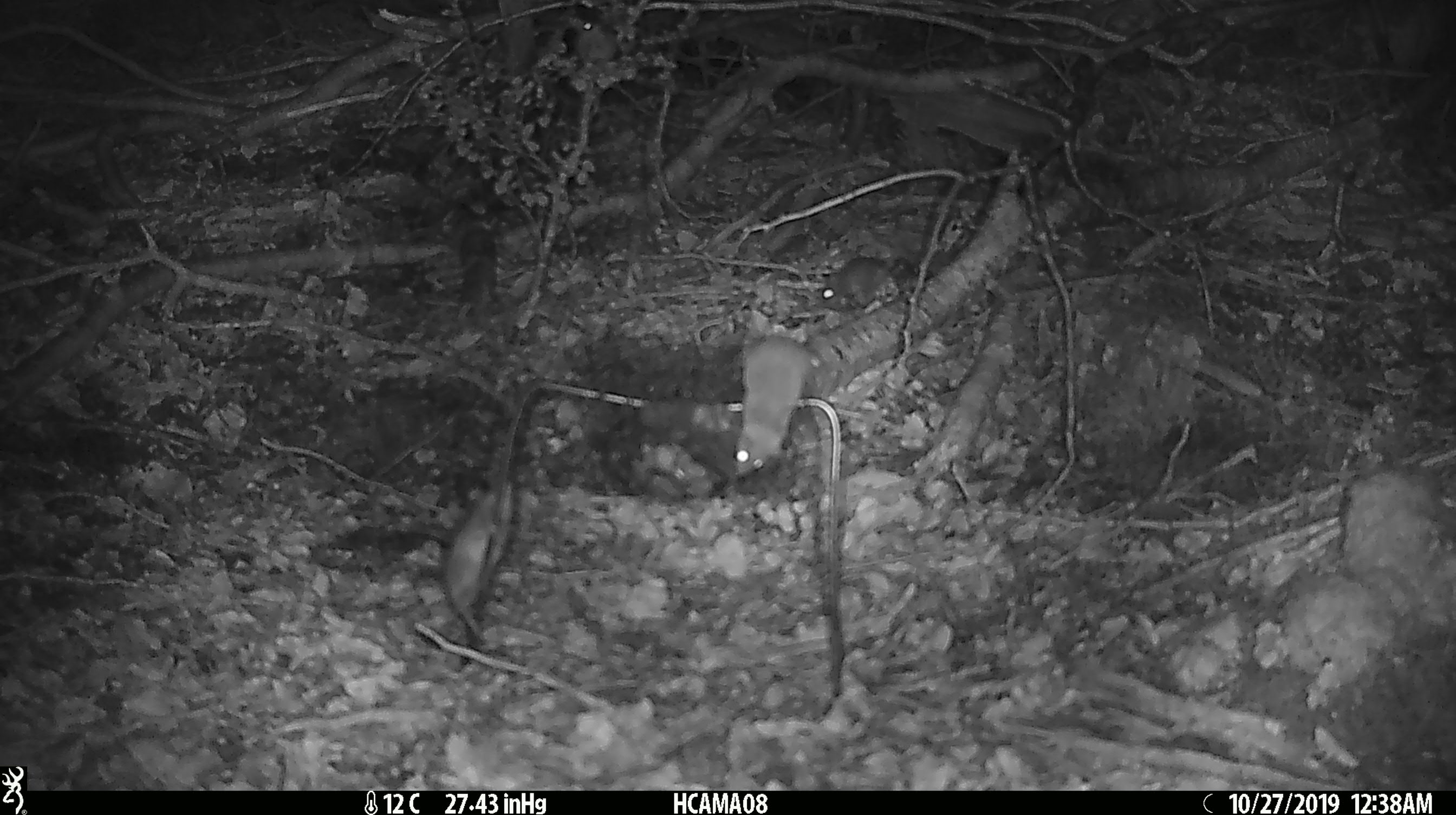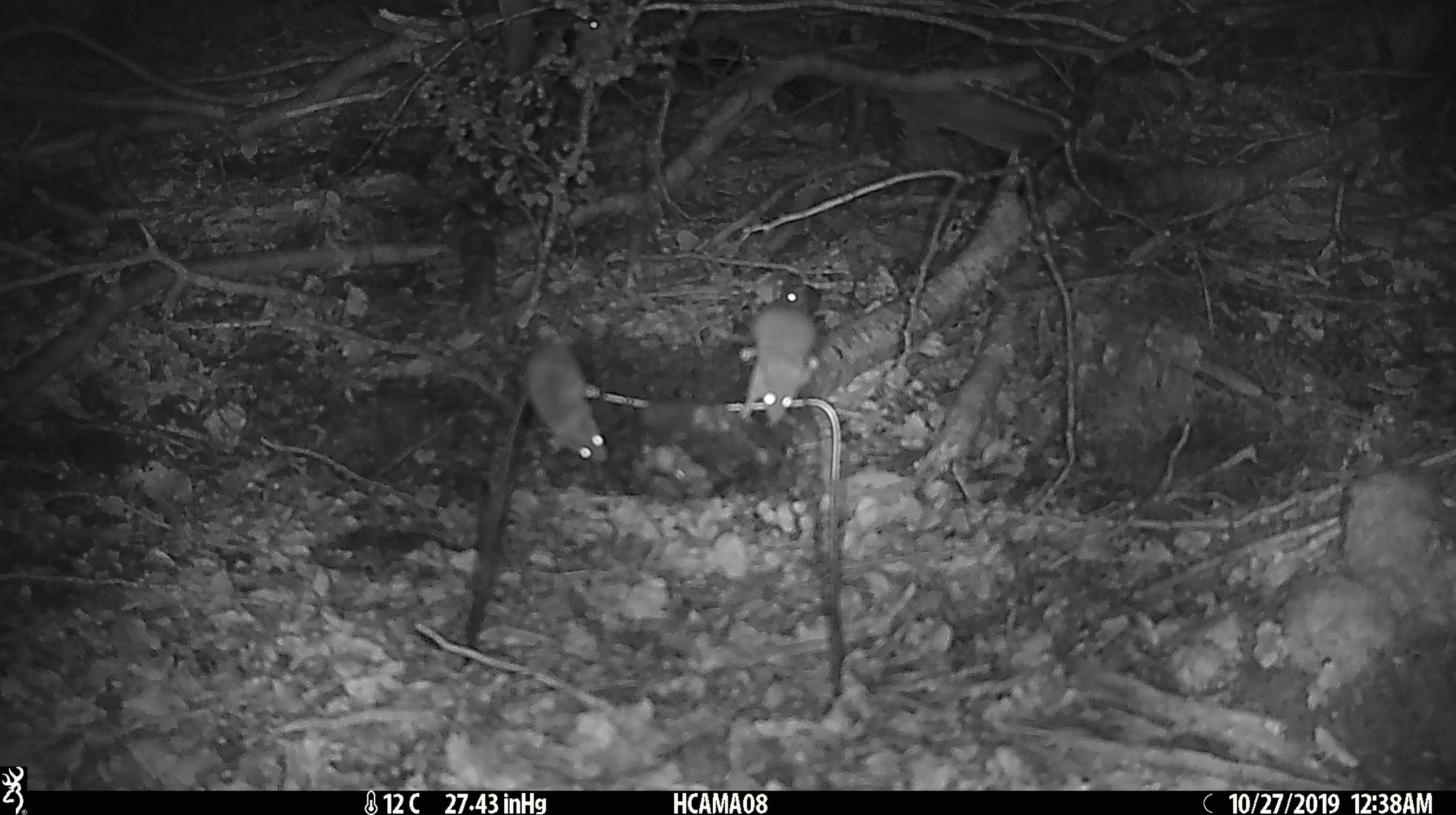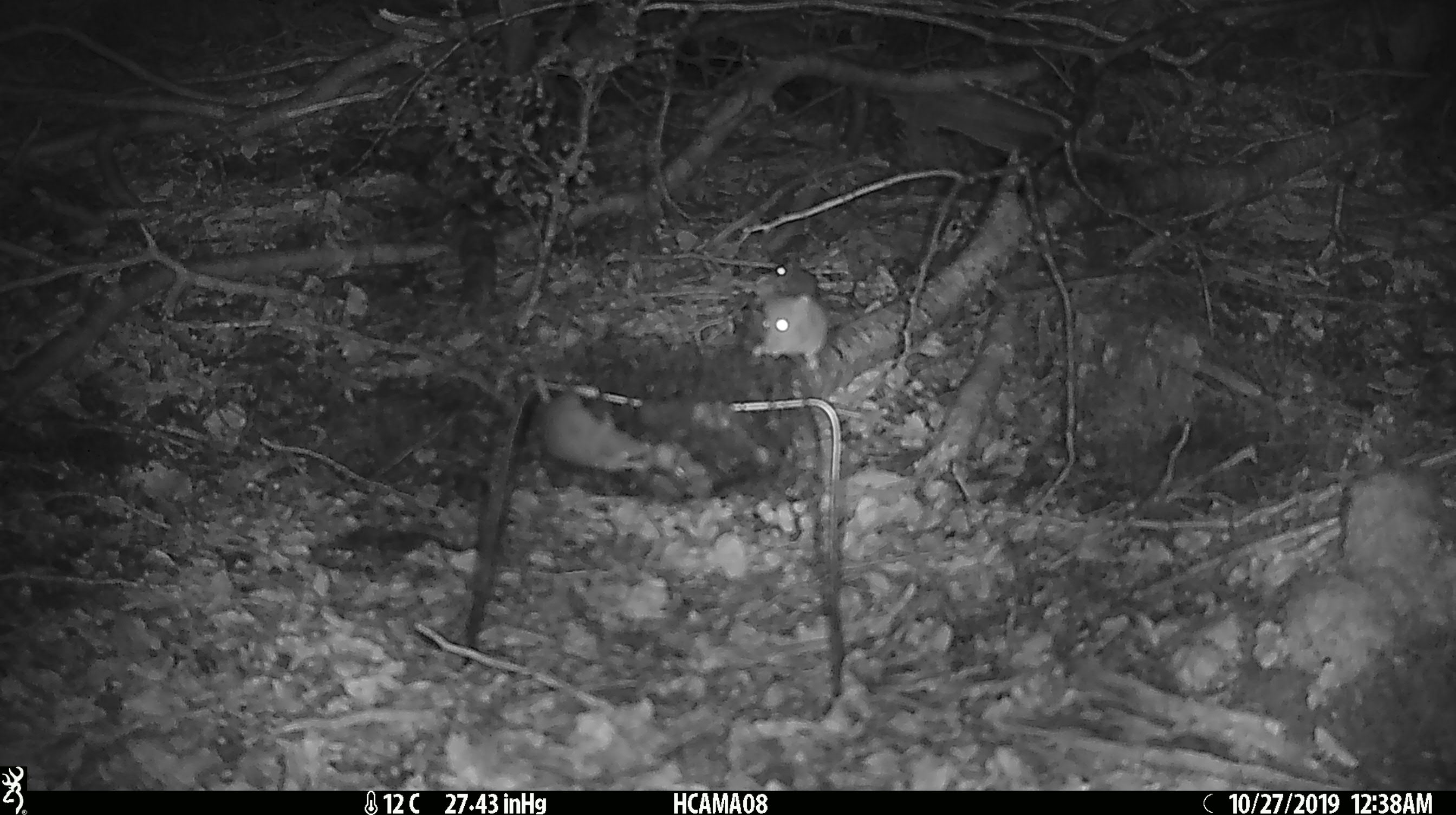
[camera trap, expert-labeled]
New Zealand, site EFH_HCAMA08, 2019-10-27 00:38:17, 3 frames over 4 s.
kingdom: Animalia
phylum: Chordata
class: Mammalia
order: Rodentia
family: Muridae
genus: Mus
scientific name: Mus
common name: mouse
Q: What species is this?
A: Mouse (Mus).